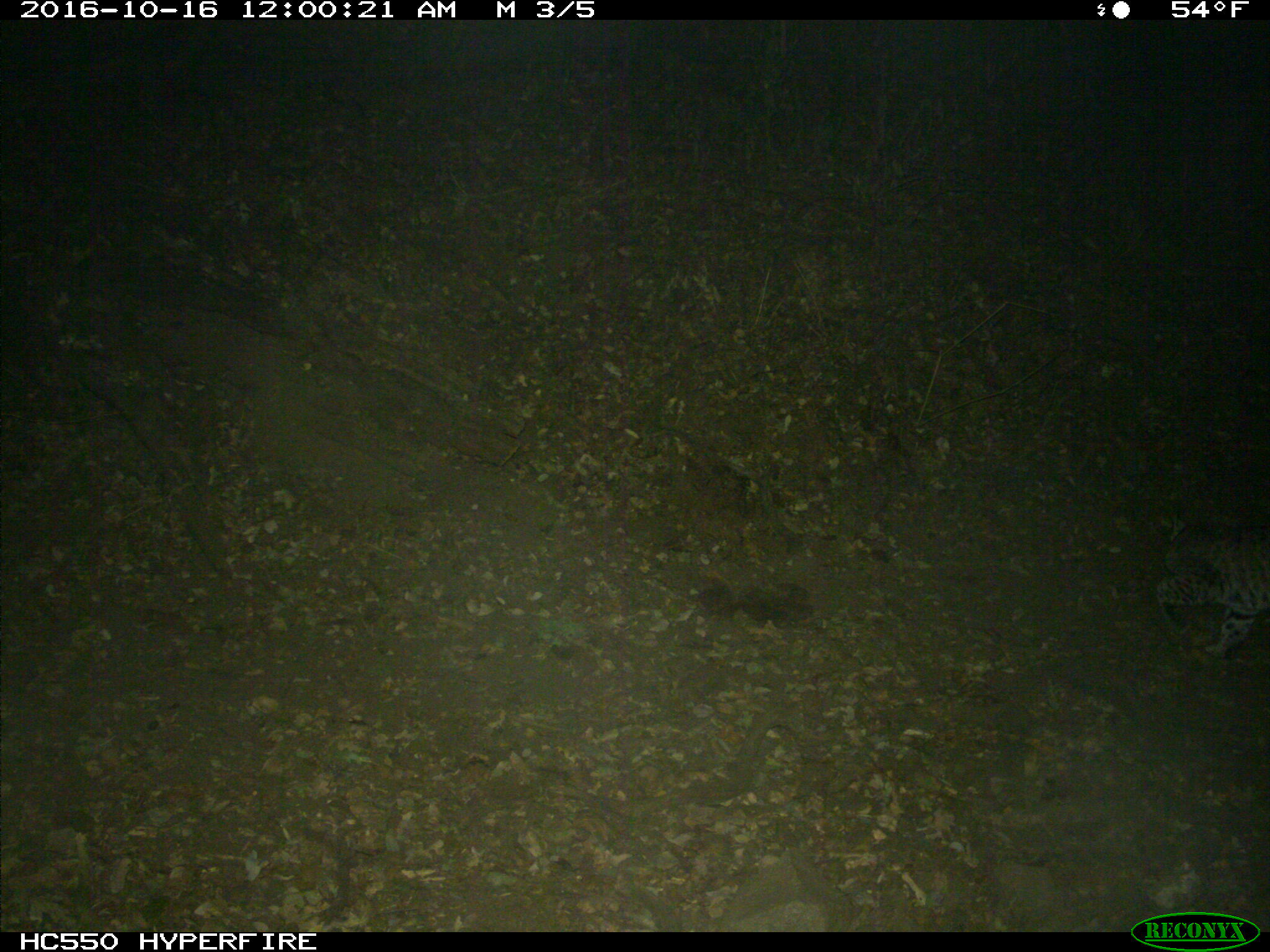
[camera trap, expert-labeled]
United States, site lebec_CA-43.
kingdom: Animalia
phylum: Chordata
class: Mammalia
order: Carnivora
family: Felidae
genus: Lynx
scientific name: Lynx rufus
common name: bobcat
Lynx rufus (bobcat).